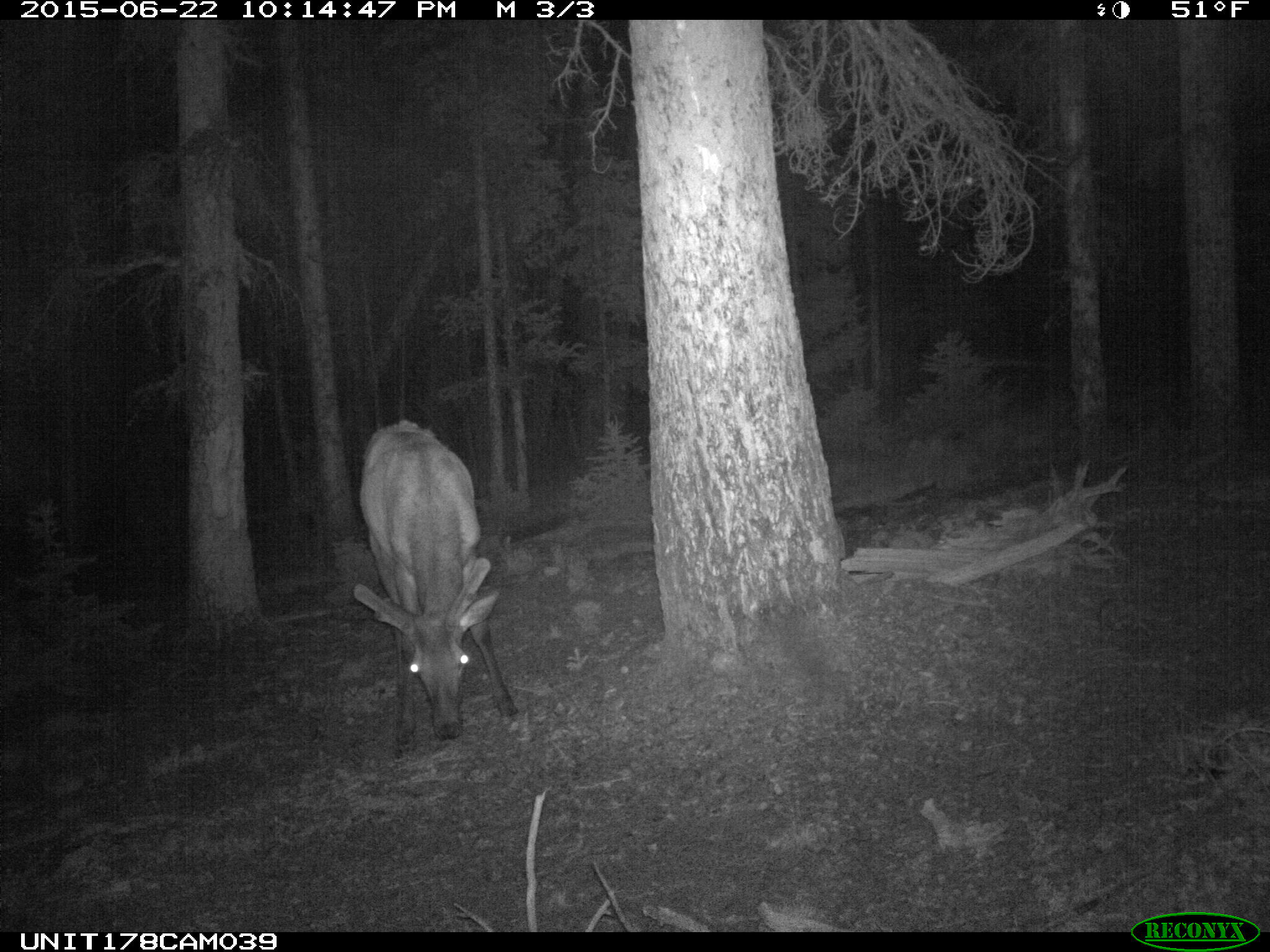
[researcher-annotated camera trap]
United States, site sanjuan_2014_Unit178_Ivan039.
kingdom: Animalia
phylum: Chordata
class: Mammalia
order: Artiodactyla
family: Cervidae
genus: Cervus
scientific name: Cervus elaphus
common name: red deer